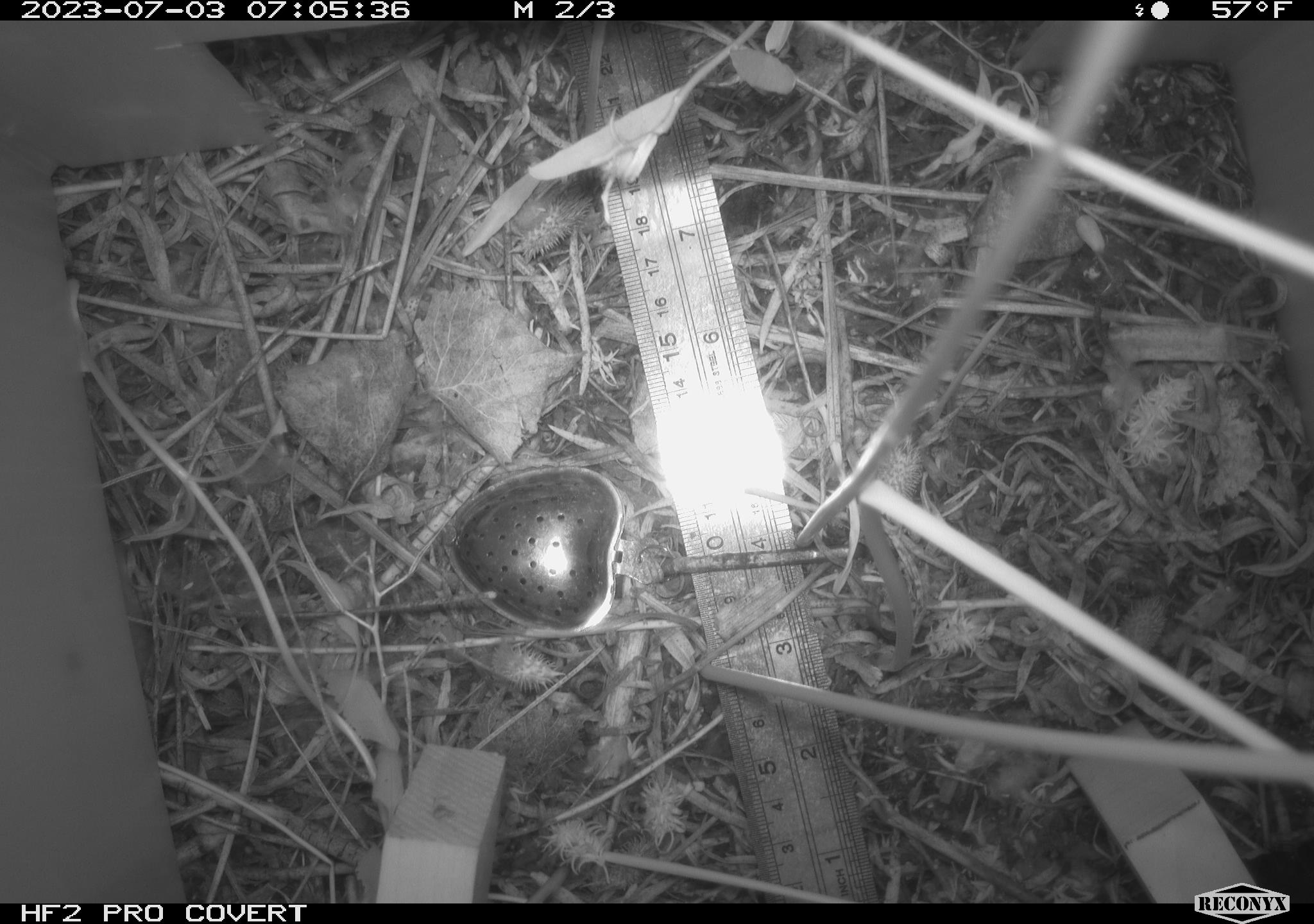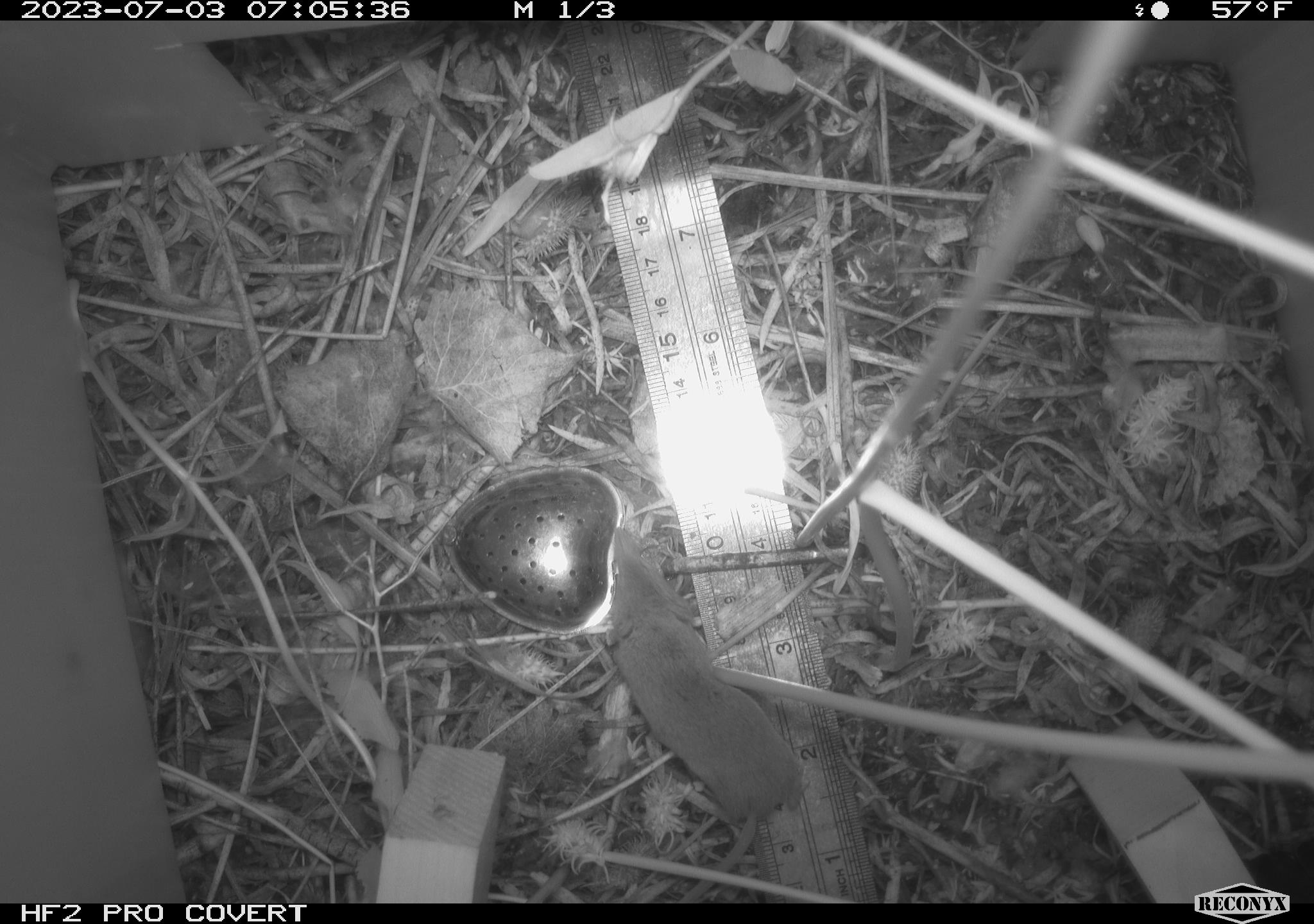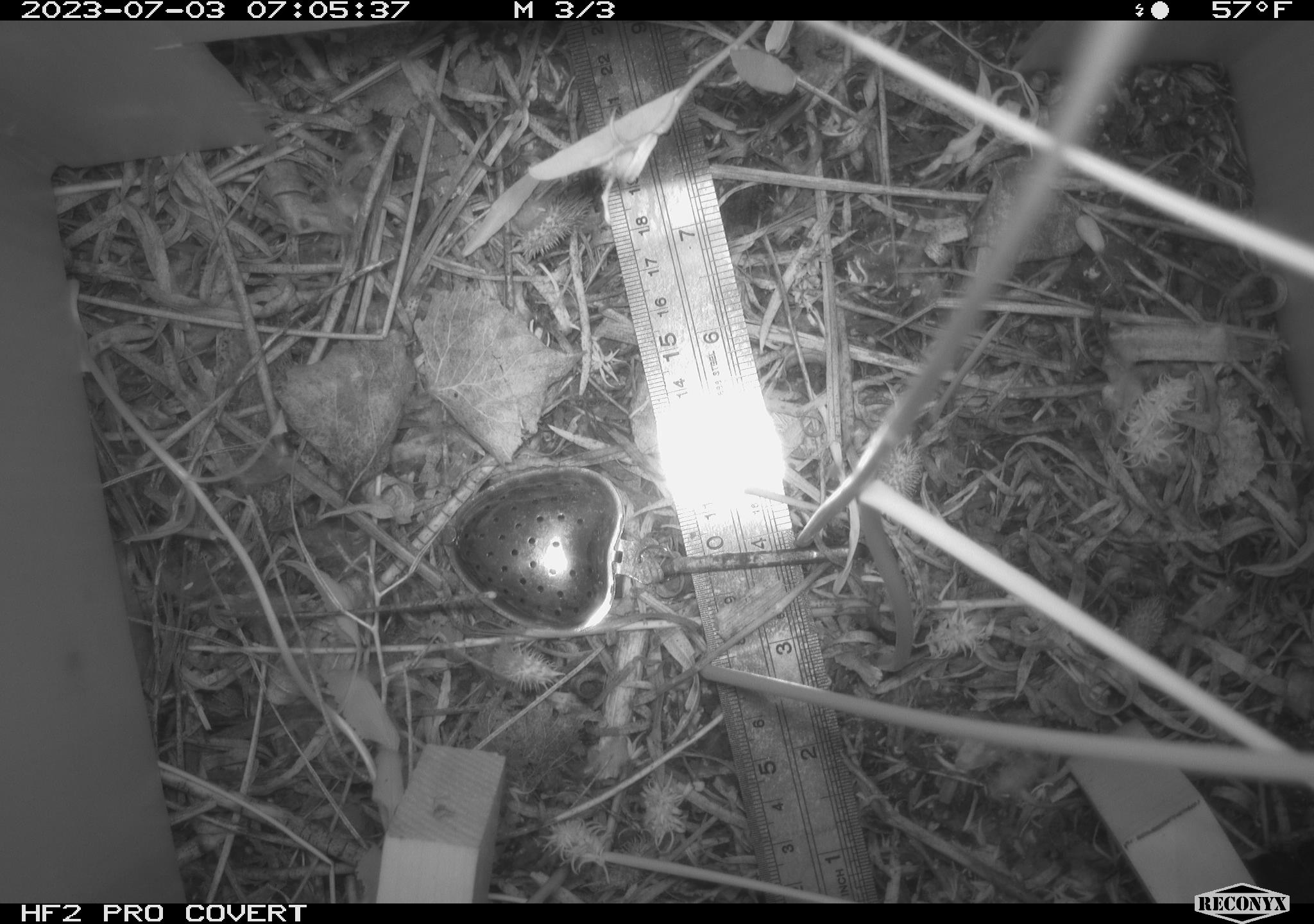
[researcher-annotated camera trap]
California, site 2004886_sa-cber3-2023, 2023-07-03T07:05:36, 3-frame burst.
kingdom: Animalia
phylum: Chordata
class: Mammalia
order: Eulipotyphla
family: Soricidae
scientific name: Soricidae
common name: shrews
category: soricidae family